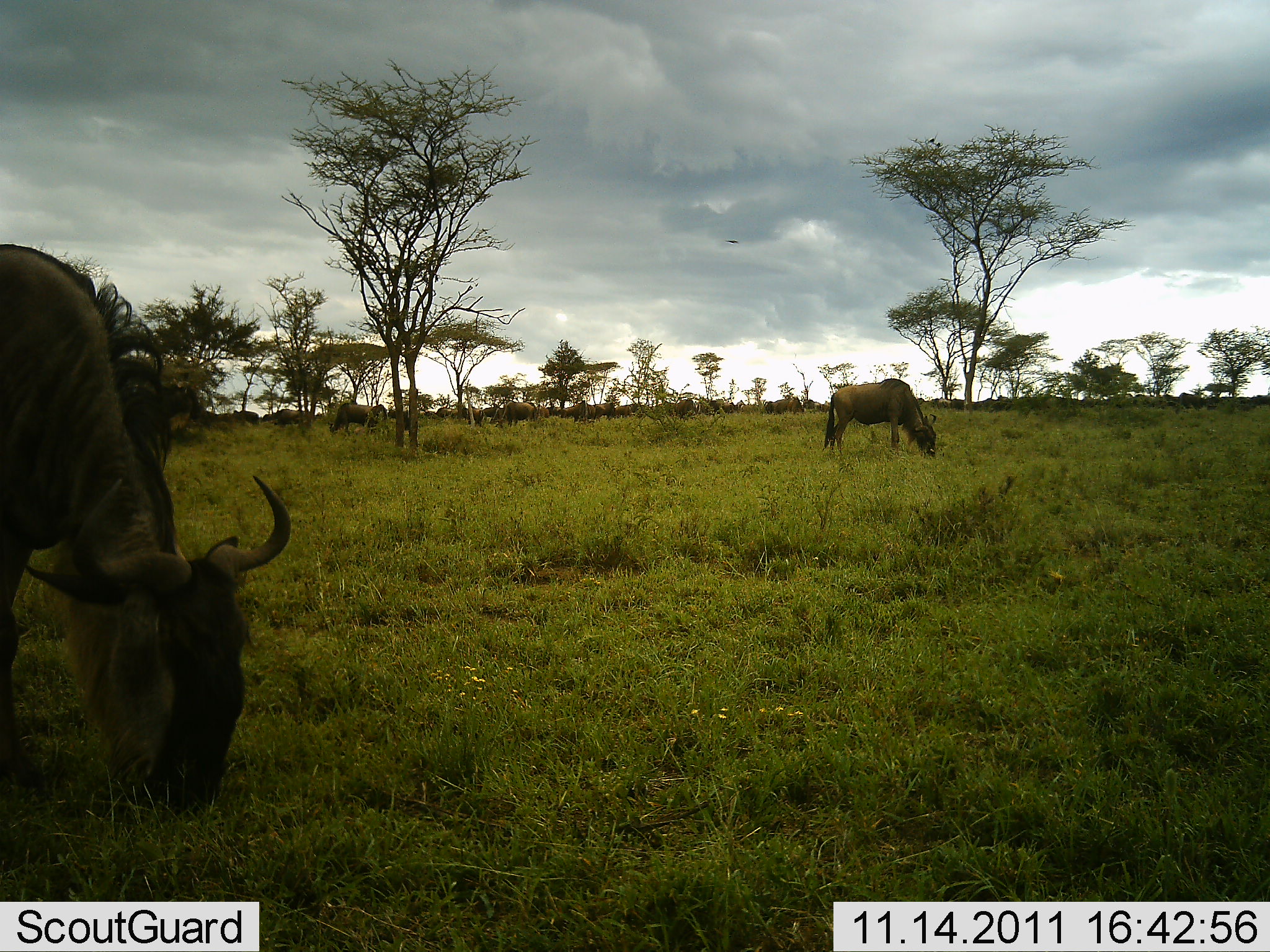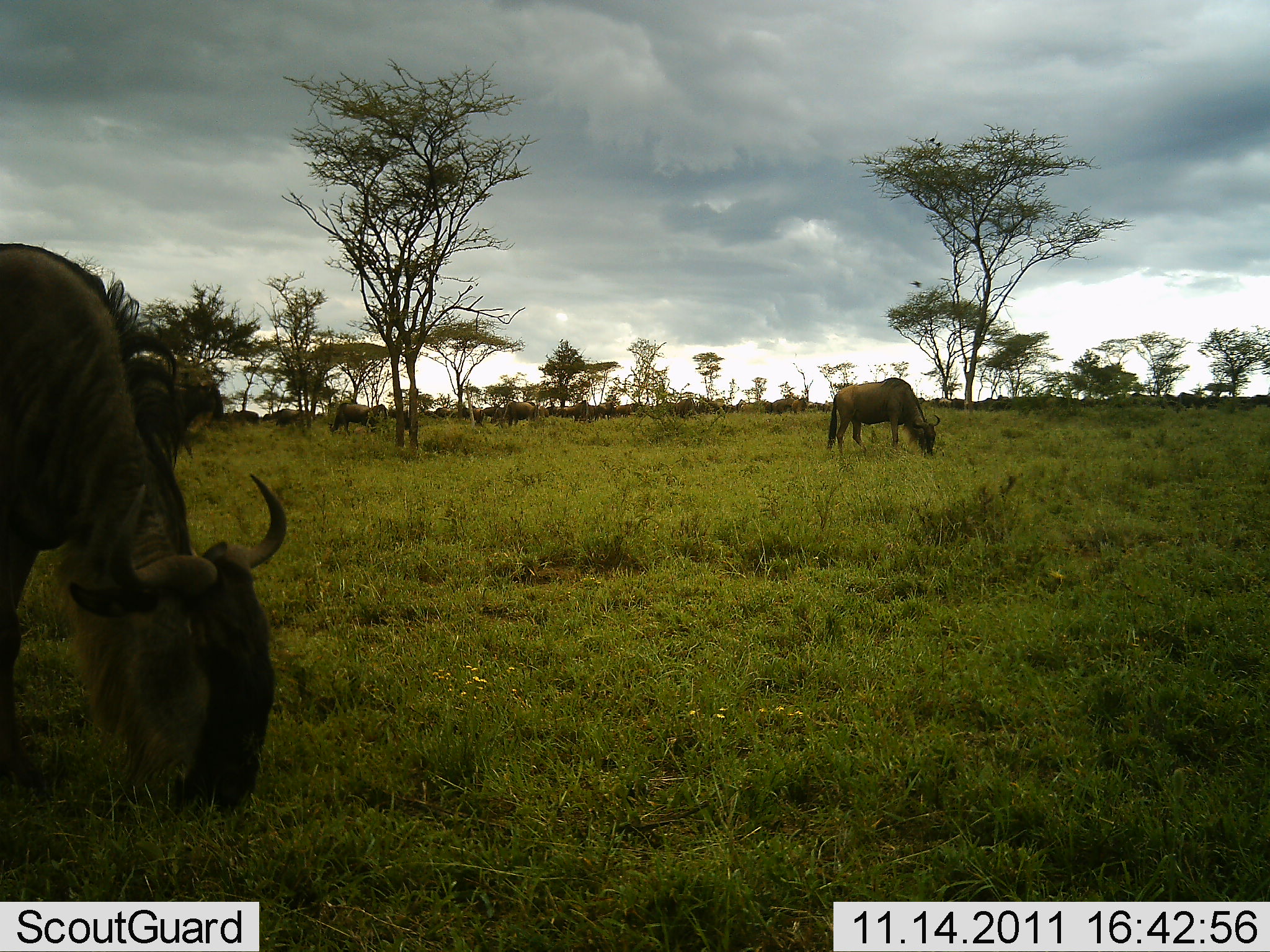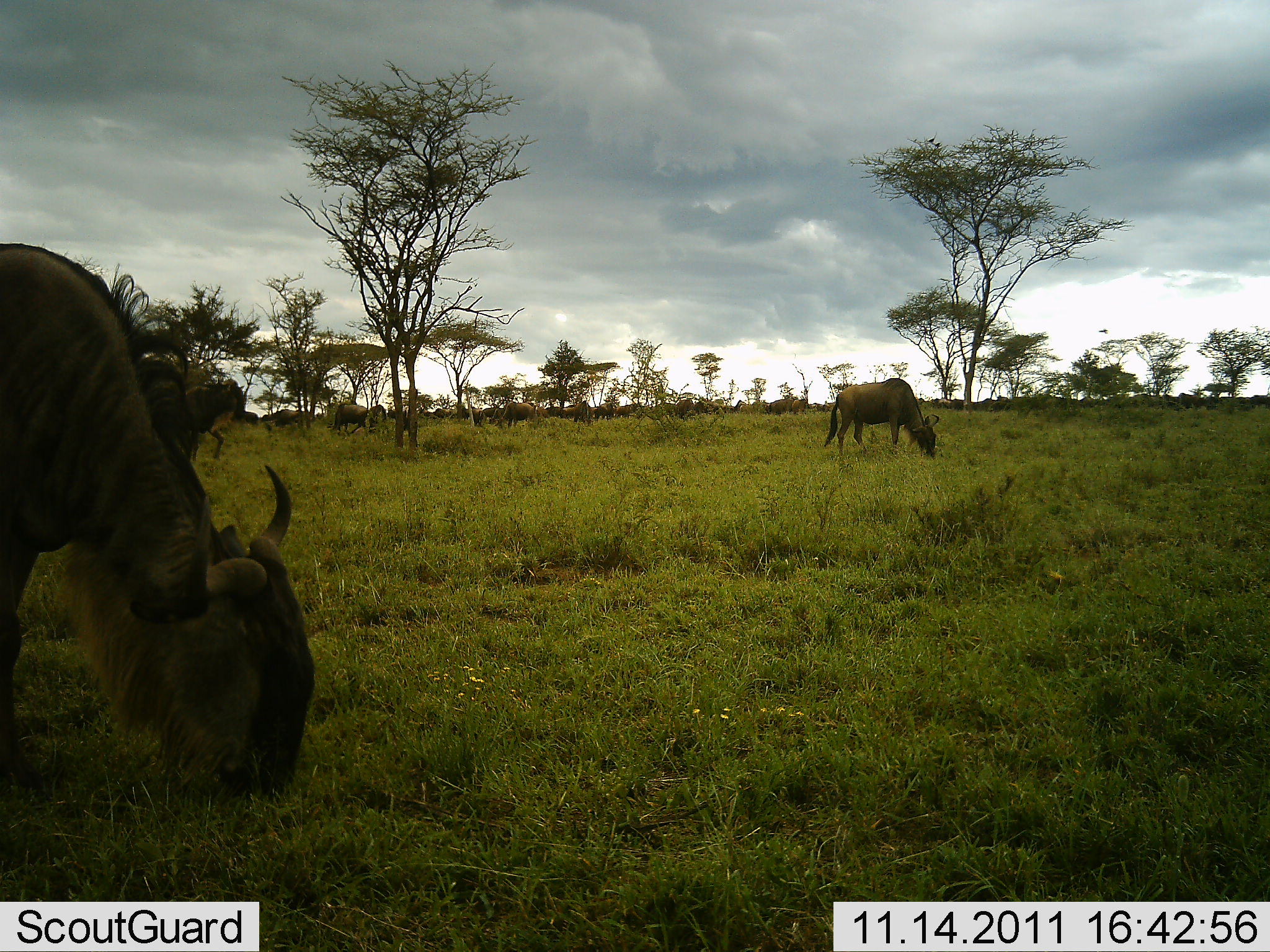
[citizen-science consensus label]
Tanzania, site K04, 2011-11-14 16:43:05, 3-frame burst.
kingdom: Animalia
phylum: Chordata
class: Mammalia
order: Artiodactyla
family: Bovidae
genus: Connochaetes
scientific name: Connochaetes taurinus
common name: blue wildebeest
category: wildebeest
Wildebeest (blue wildebeest) (Connochaetes taurinus), count 11-50. Behavior (volunteer vote fractions): standing 18%, resting 0%, moving 27%, interacting 0%. Young present (vote fraction): 0%. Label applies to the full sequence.